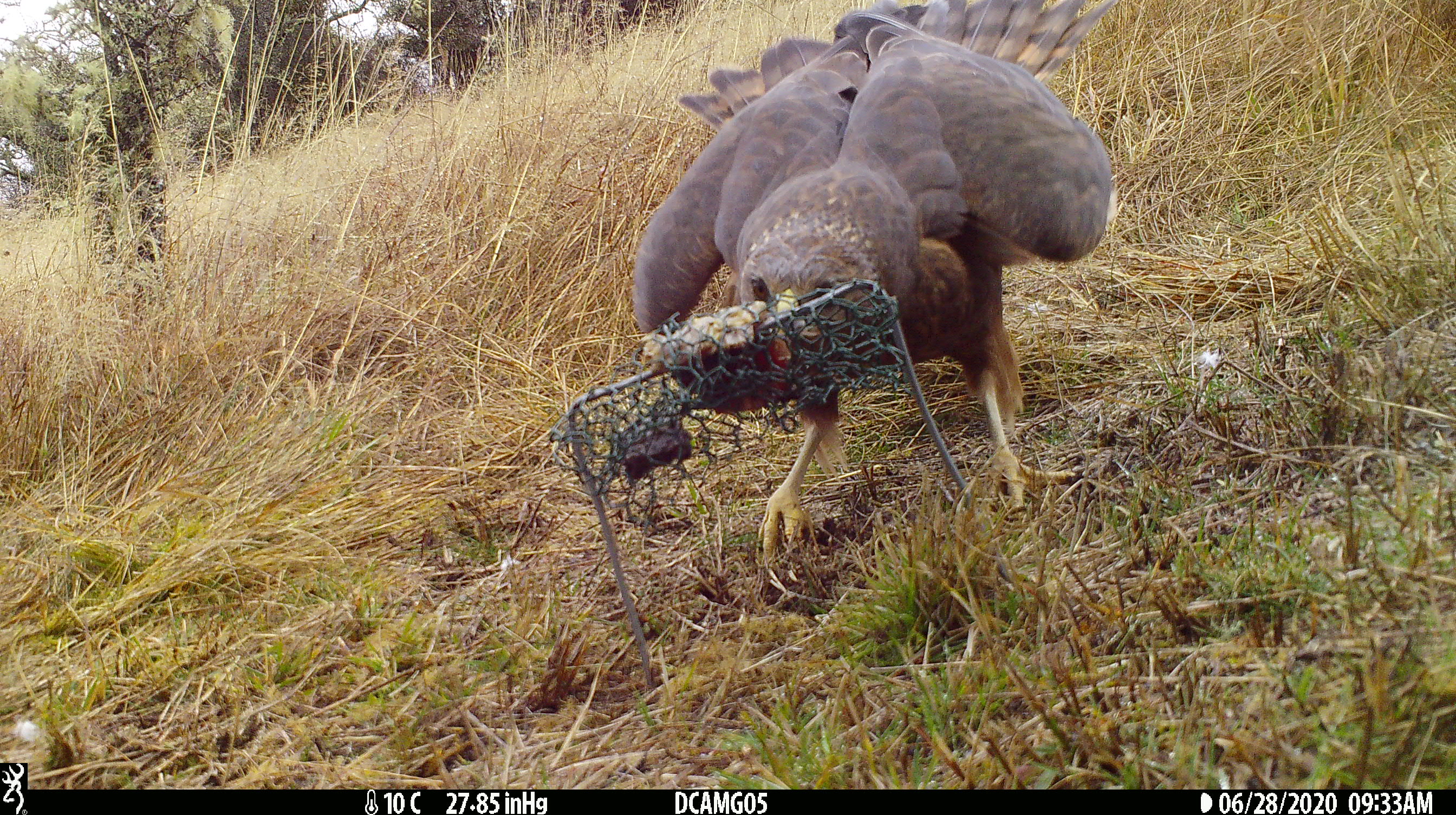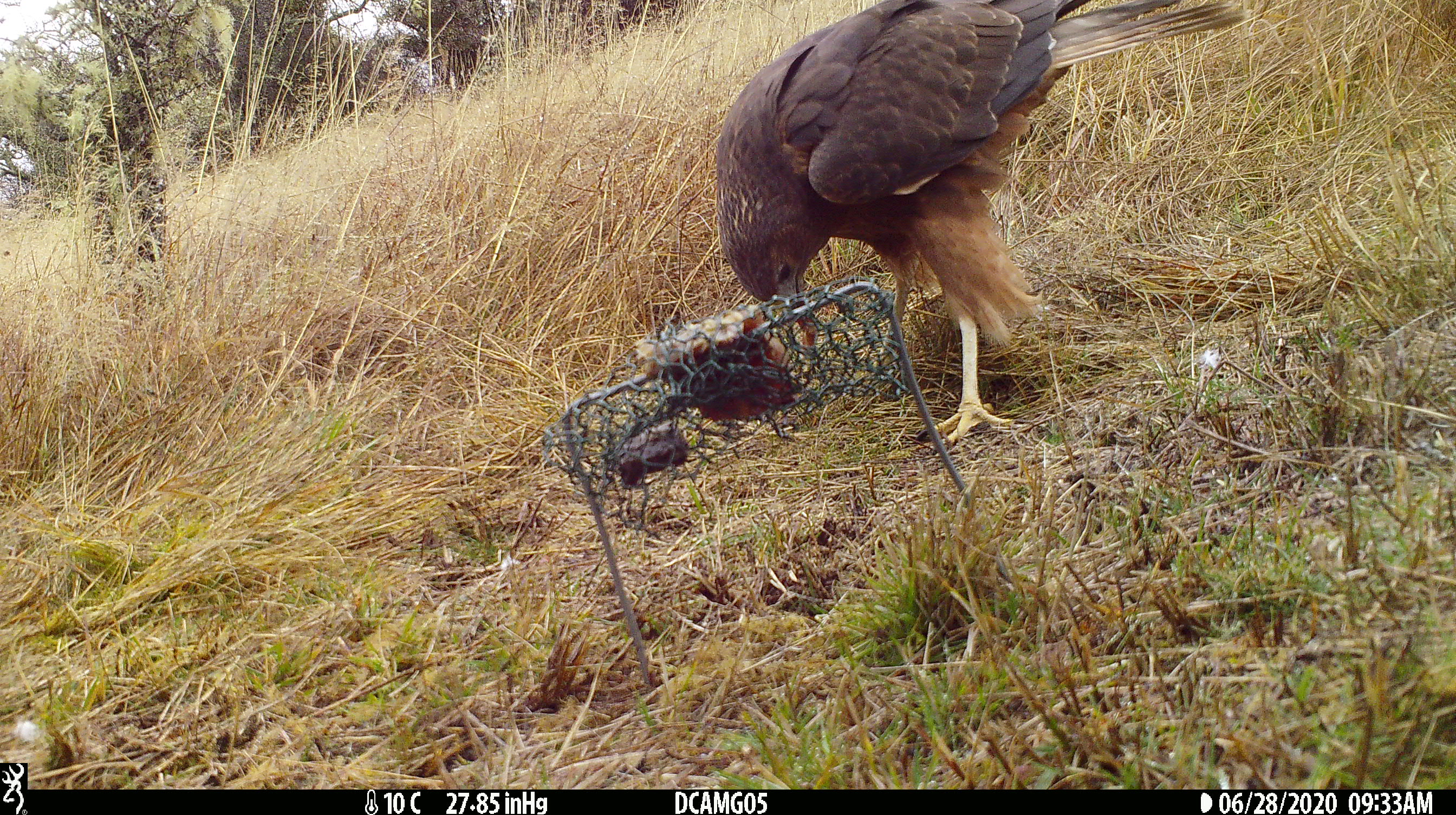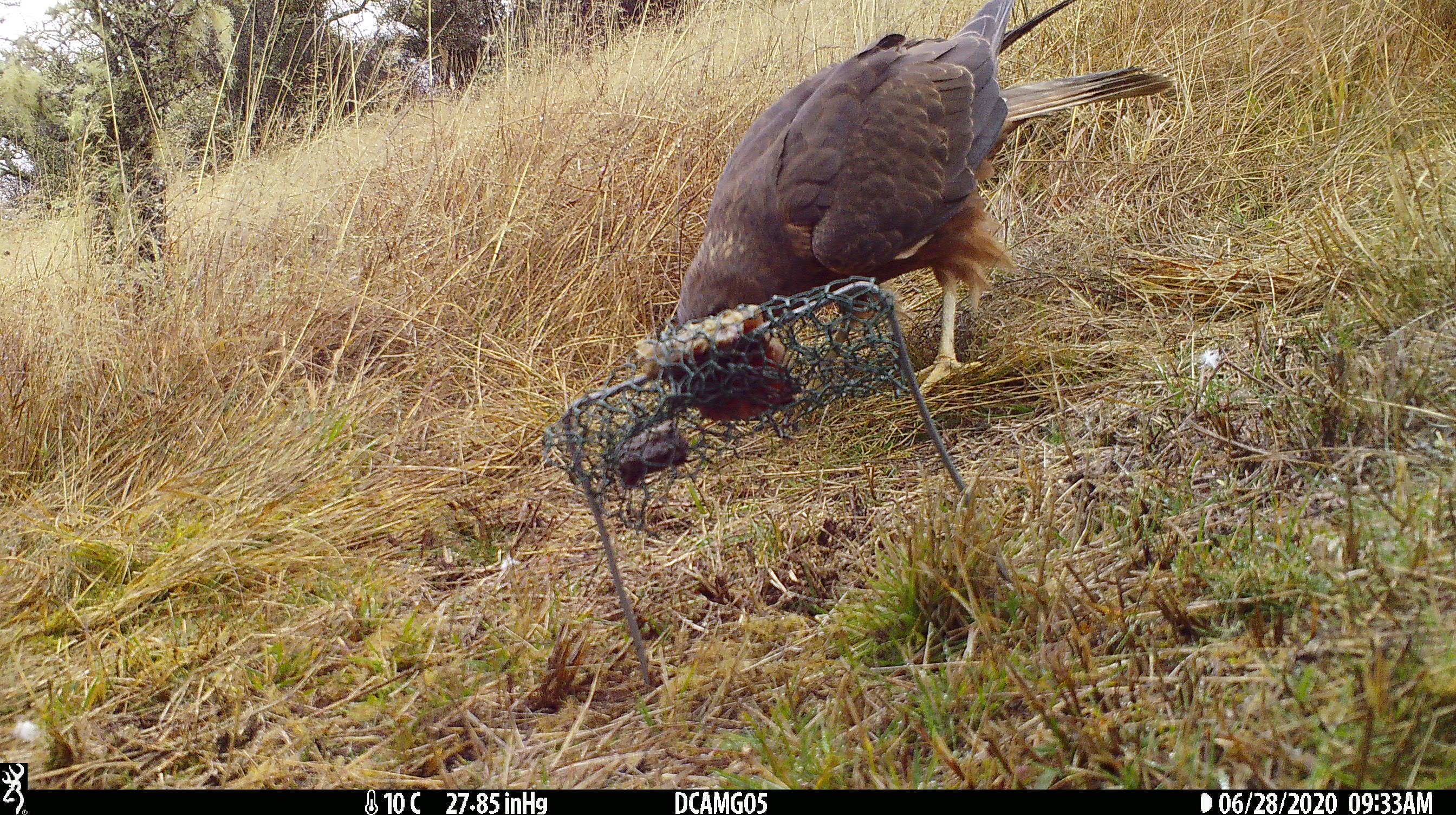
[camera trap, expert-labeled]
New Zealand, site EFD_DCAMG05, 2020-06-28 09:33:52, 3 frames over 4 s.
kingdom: Animalia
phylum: Chordata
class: Aves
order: Accipitriformes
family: Accipitridae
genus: Circus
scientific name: Circus approximans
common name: swamp harrier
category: harrier